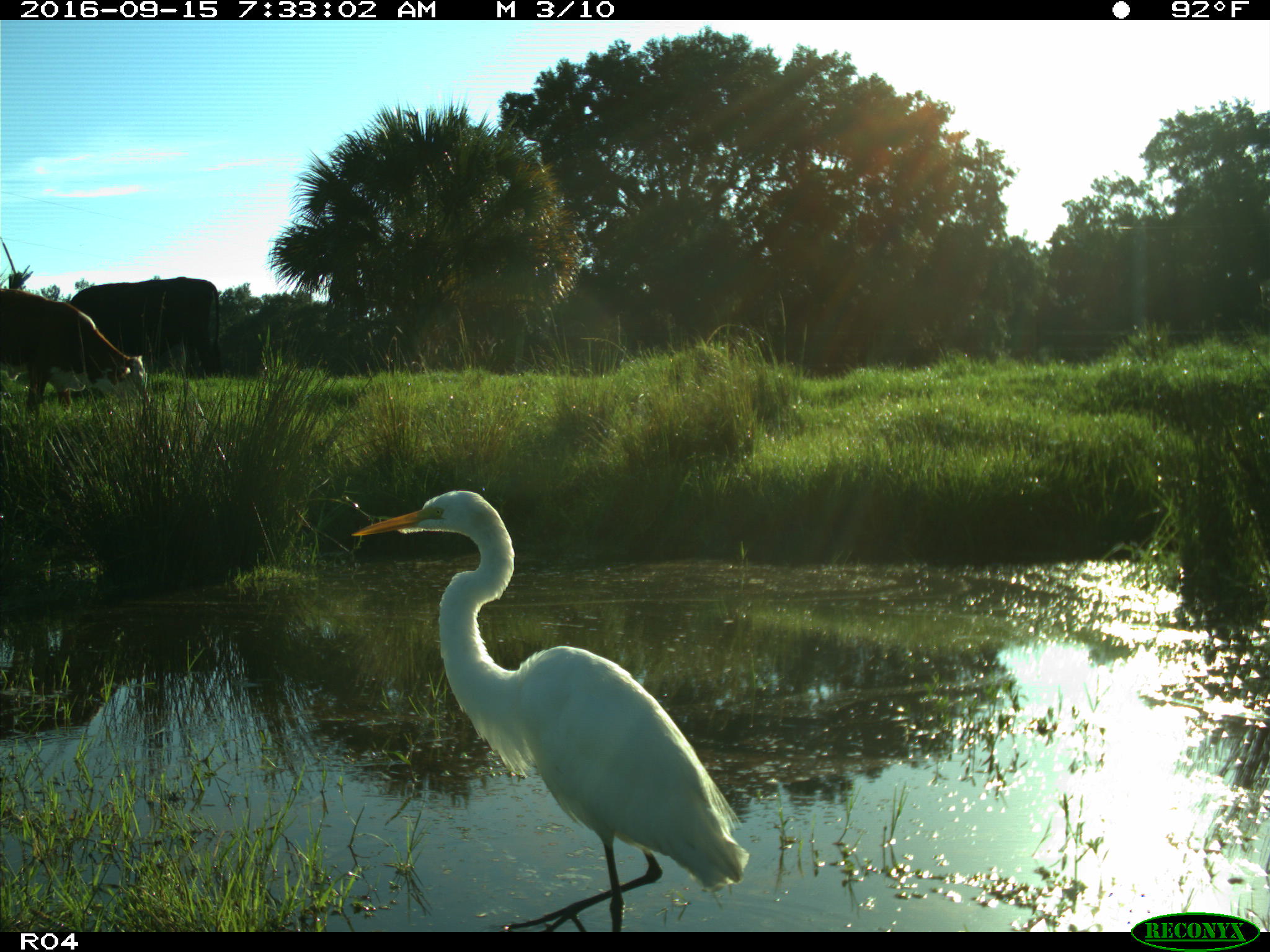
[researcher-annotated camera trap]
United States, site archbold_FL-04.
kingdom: Animalia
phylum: Chordata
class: Mammalia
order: Artiodactyla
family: Bovidae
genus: Bos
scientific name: Bos taurus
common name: domestic cow